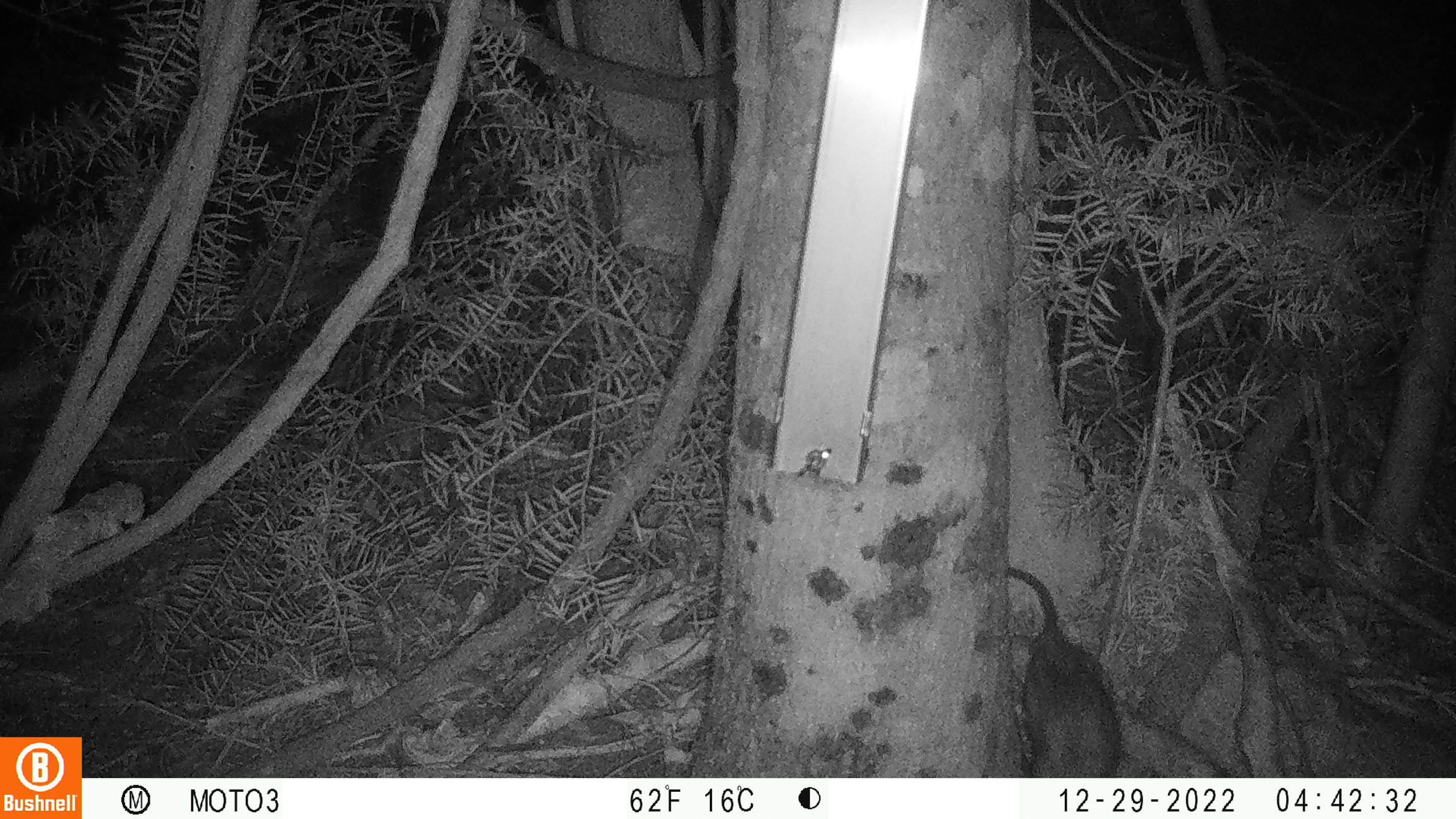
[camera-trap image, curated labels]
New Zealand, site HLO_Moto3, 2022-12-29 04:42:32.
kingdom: Animalia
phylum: Chordata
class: Mammalia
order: Rodentia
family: Muridae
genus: Rattus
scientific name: Rattus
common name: rat